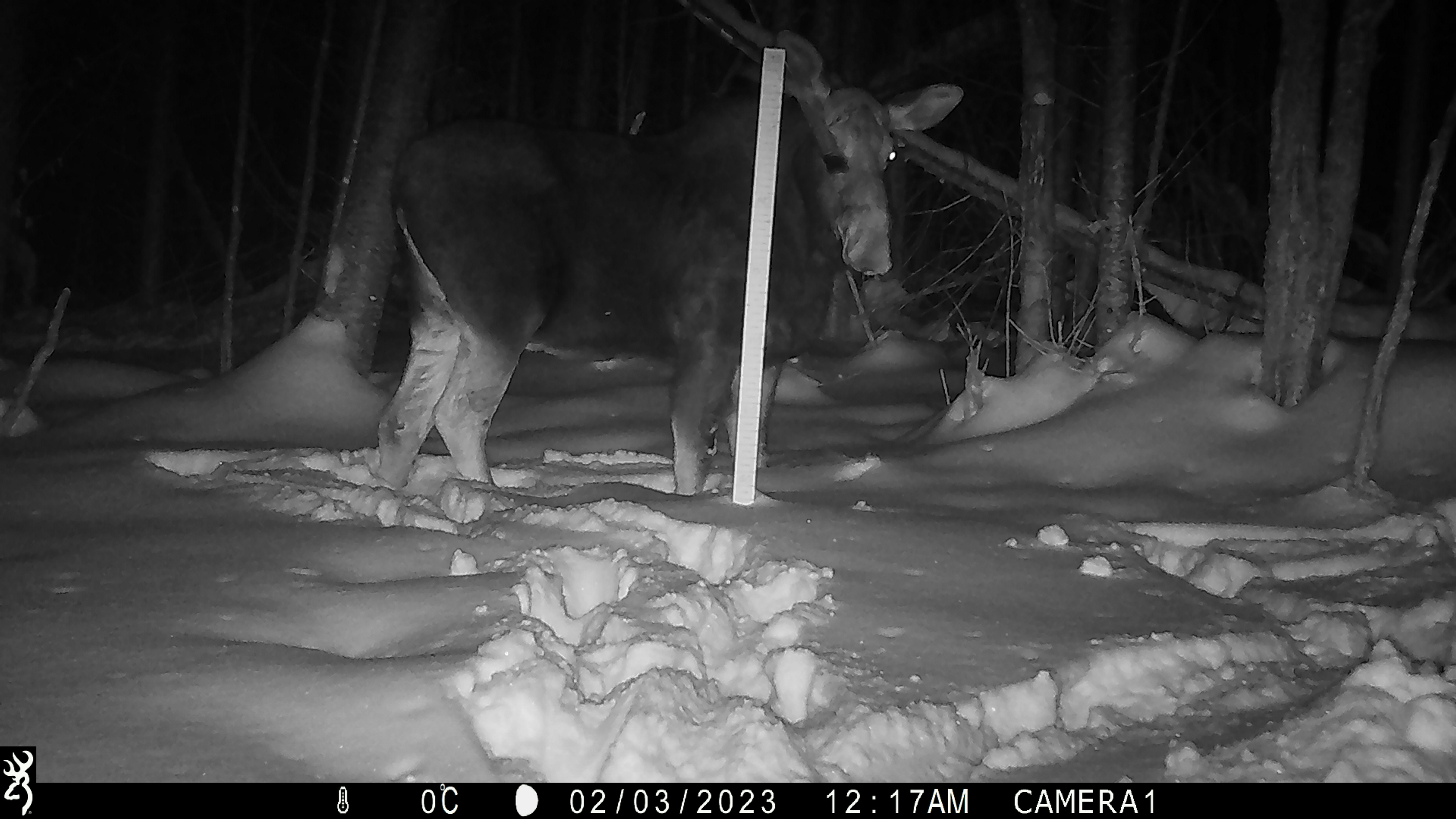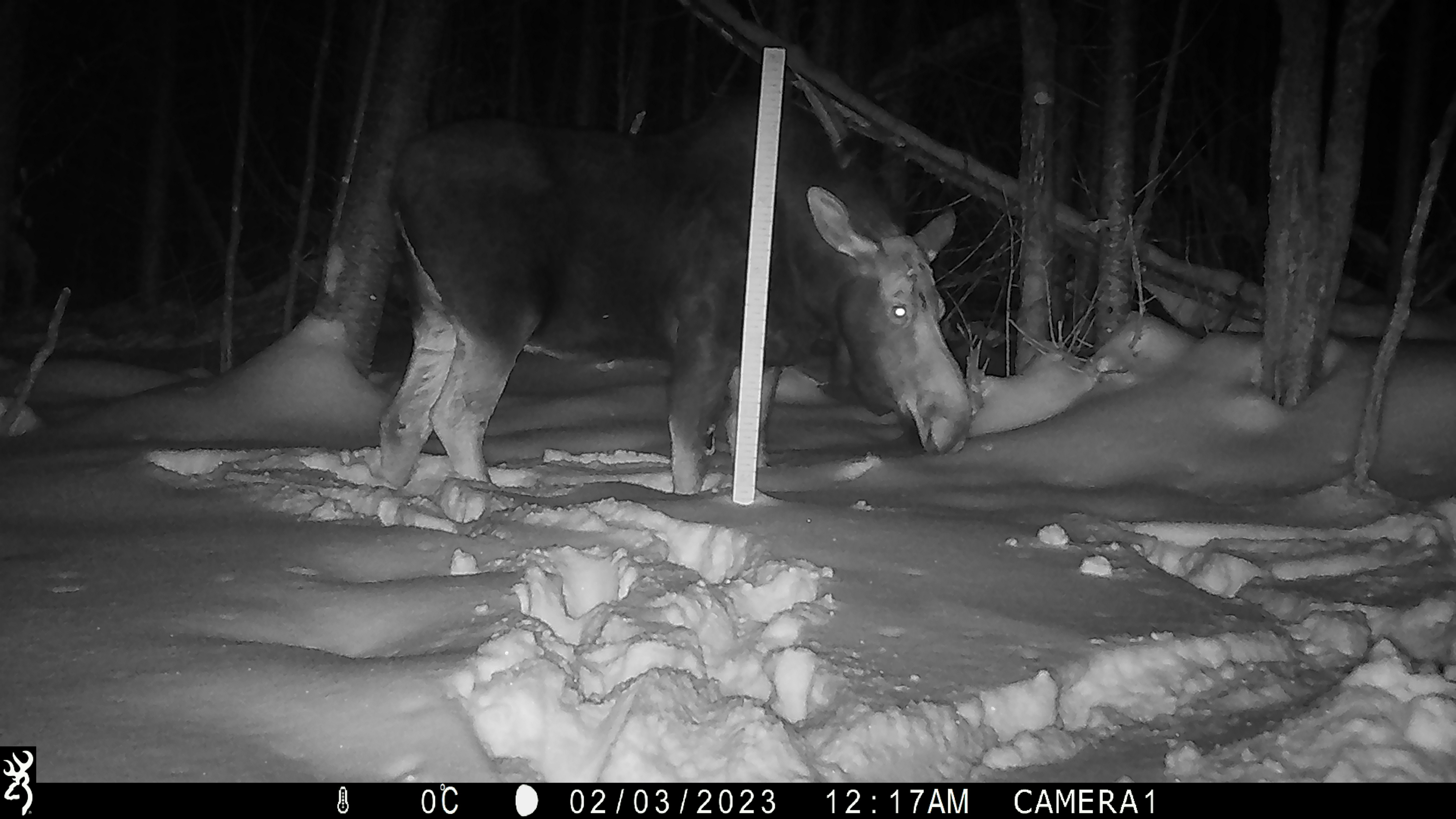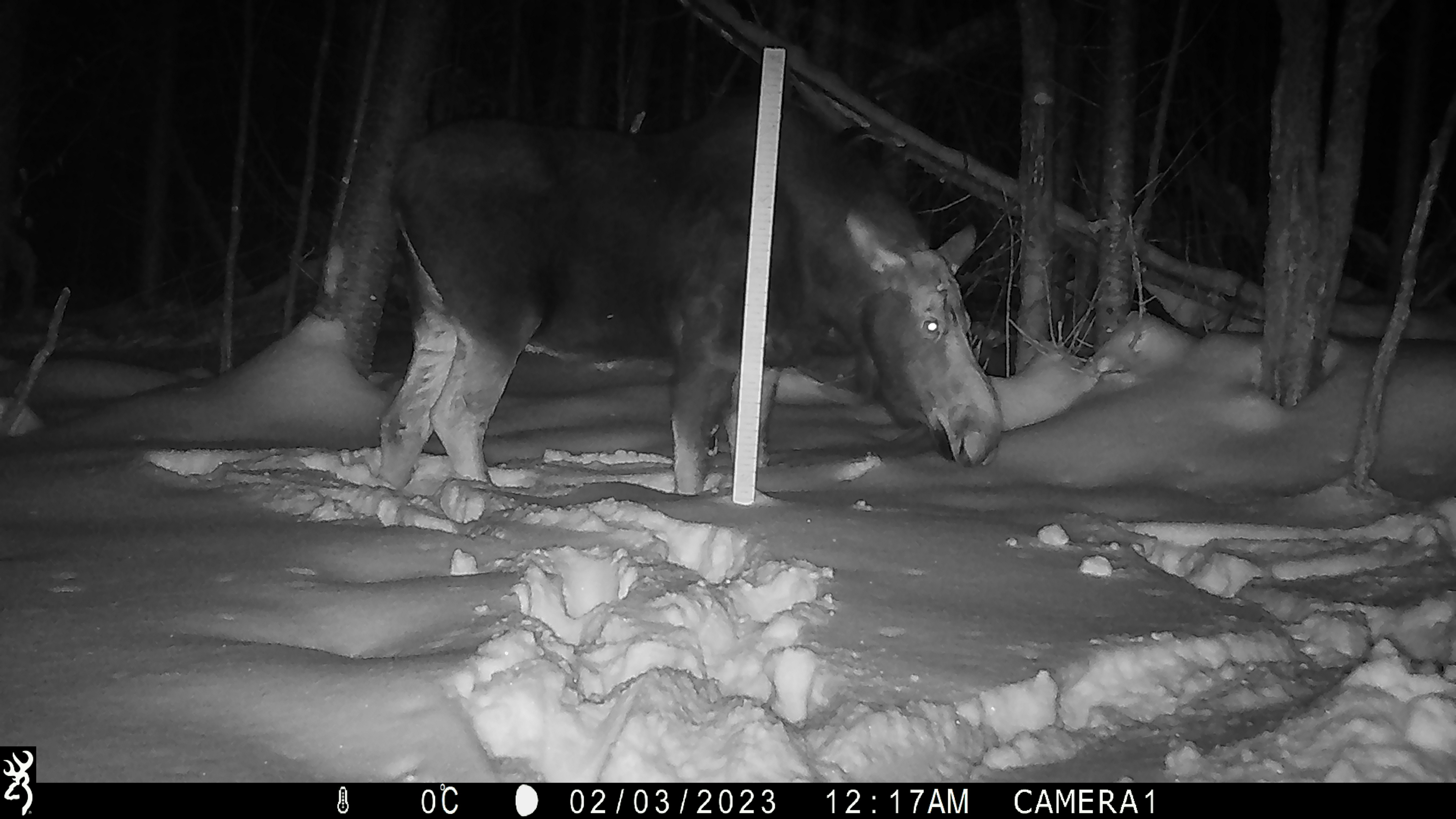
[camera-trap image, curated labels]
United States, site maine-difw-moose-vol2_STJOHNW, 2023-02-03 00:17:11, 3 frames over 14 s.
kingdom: Animalia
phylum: Chordata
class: Mammalia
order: Artiodactyla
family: Cervidae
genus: Alces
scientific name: Alces alces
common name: moose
Moose (Alces alces).